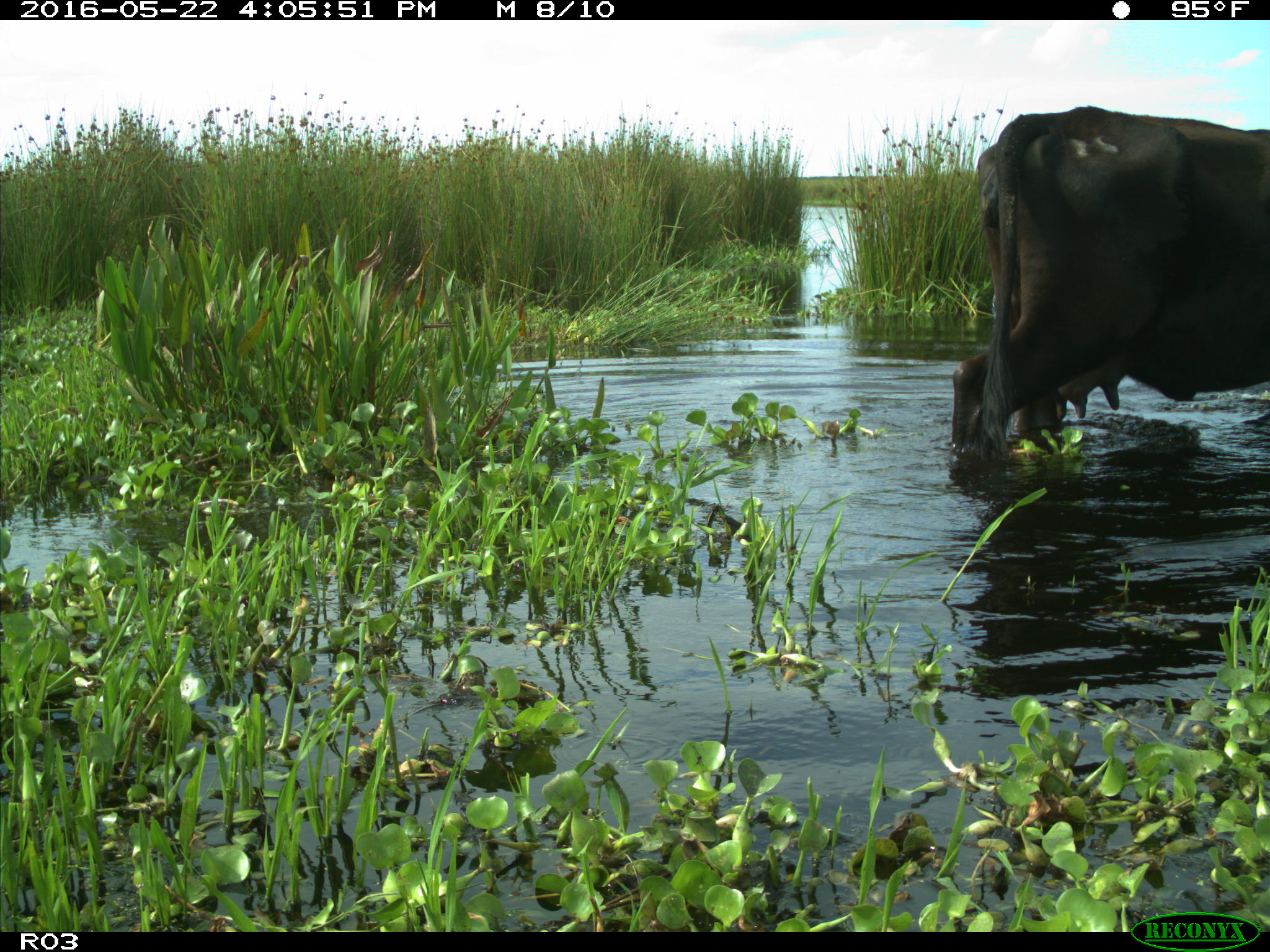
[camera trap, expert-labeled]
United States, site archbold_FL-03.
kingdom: Animalia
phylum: Chordata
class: Mammalia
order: Artiodactyla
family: Bovidae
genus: Bos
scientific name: Bos taurus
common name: domestic cow